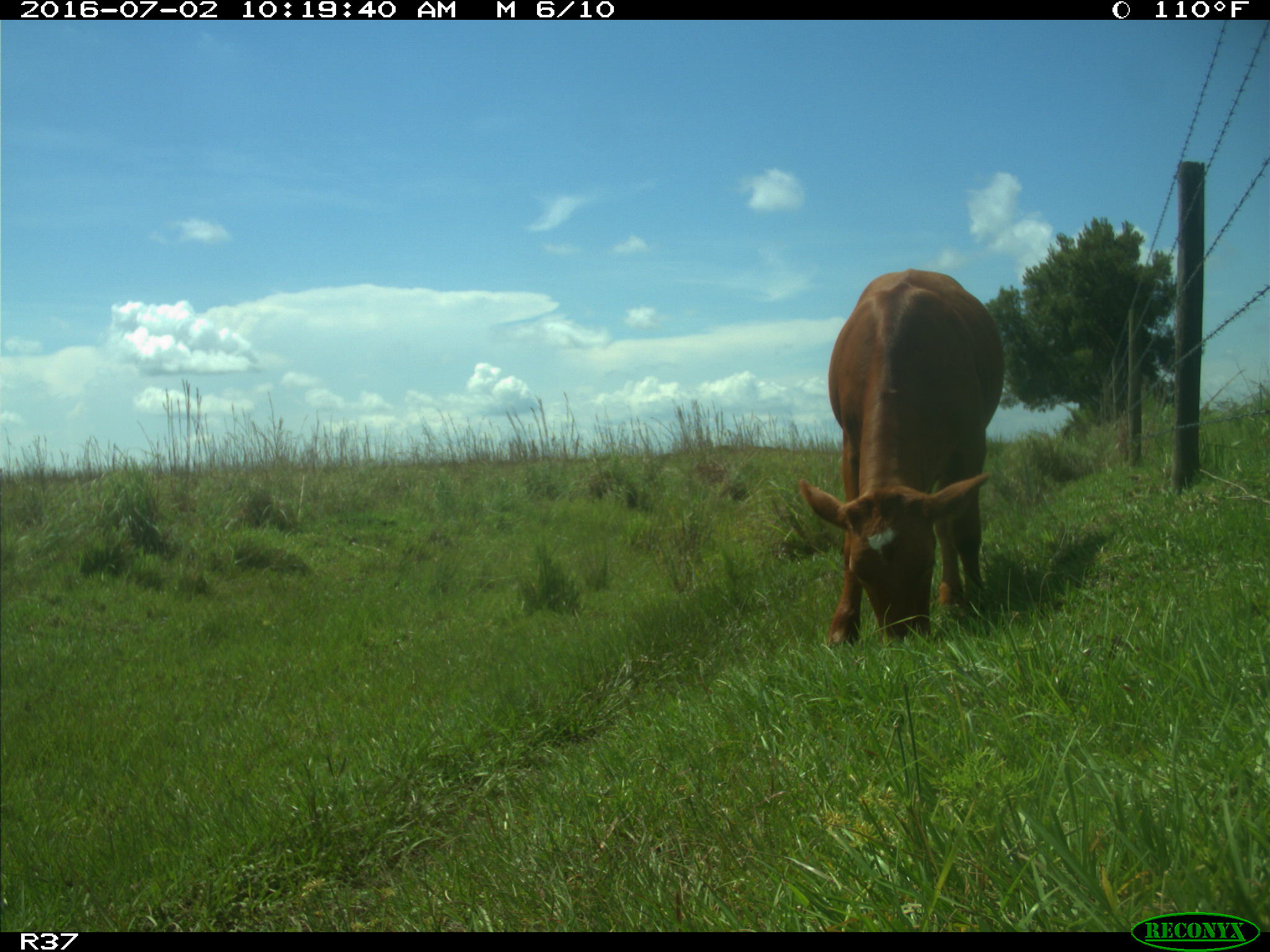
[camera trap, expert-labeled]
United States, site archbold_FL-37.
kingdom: Animalia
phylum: Chordata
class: Mammalia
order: Artiodactyla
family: Bovidae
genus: Bos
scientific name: Bos taurus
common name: domestic cow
Bos taurus (domestic cow).